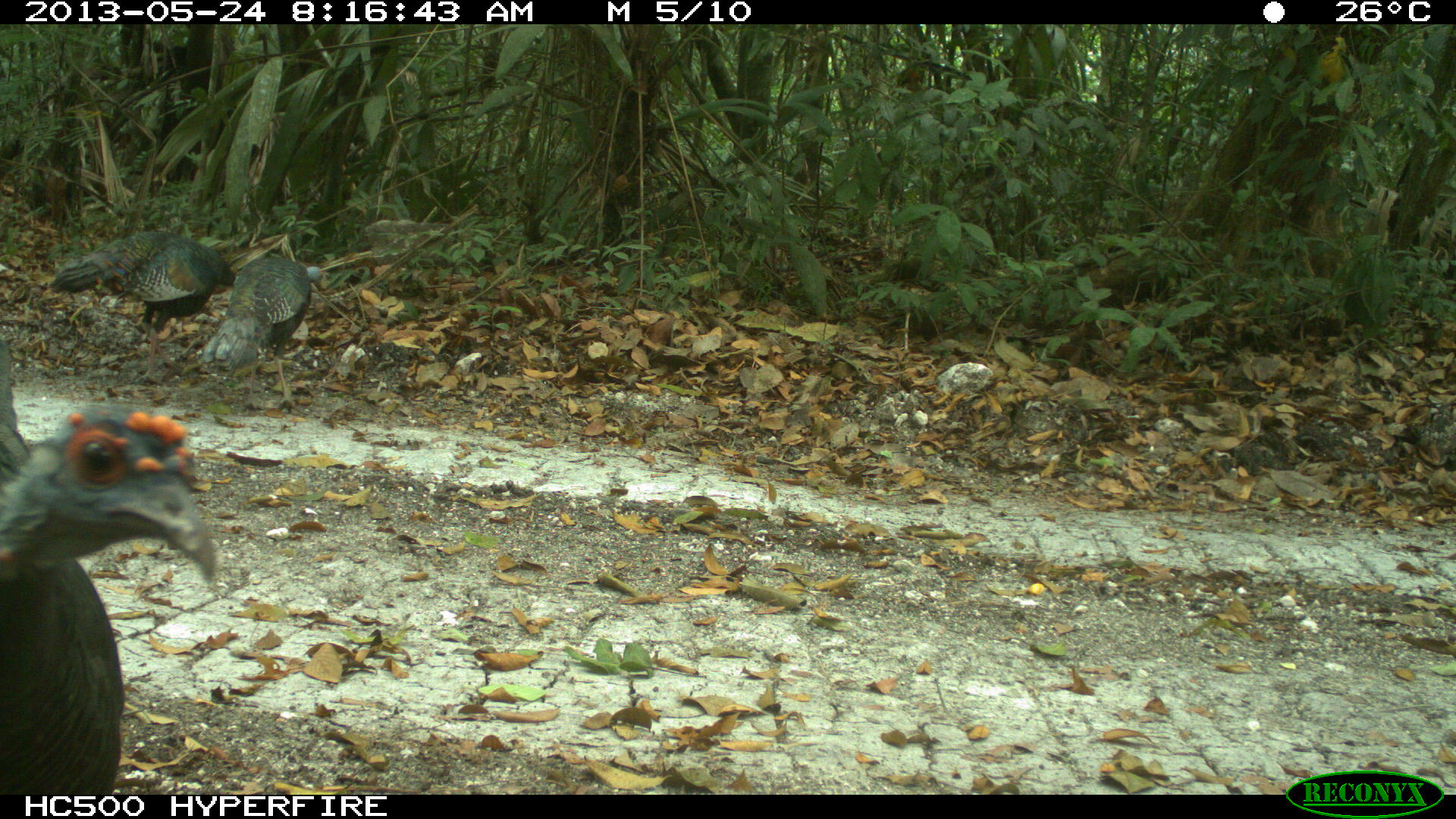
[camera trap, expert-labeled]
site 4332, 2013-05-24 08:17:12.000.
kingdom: Animalia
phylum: Chordata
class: Aves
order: Galliformes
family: Phasianidae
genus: Meleagris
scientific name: Meleagris ocellata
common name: ocellated turkey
Meleagris ocellata (ocellated turkey), count 3.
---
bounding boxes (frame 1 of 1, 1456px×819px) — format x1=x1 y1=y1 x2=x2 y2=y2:
meleagris ocellata: x1=0 y1=340 x2=220 y2=793; x1=53 y1=229 x2=236 y2=386; x1=201 y1=253 x2=324 y2=415